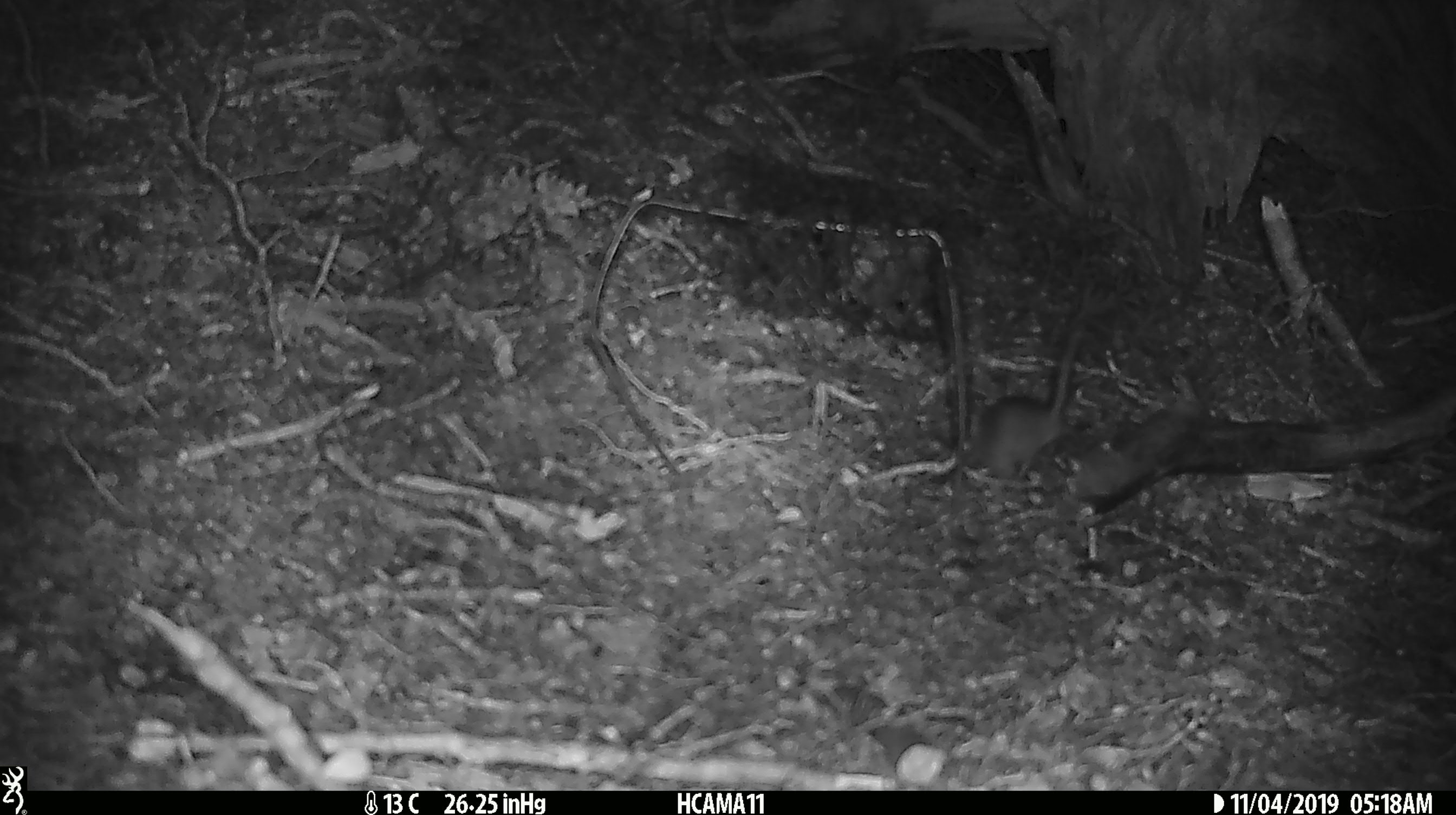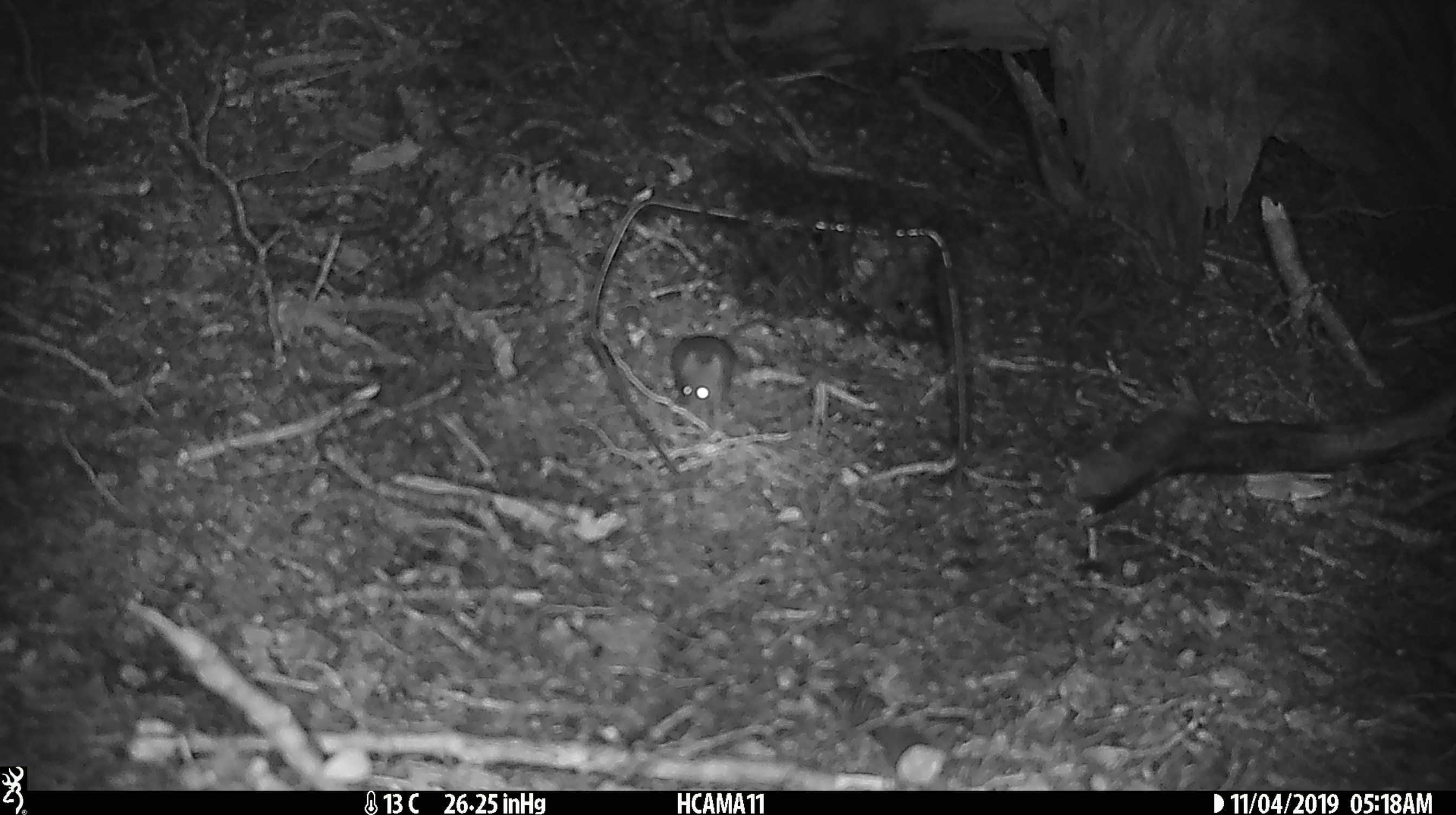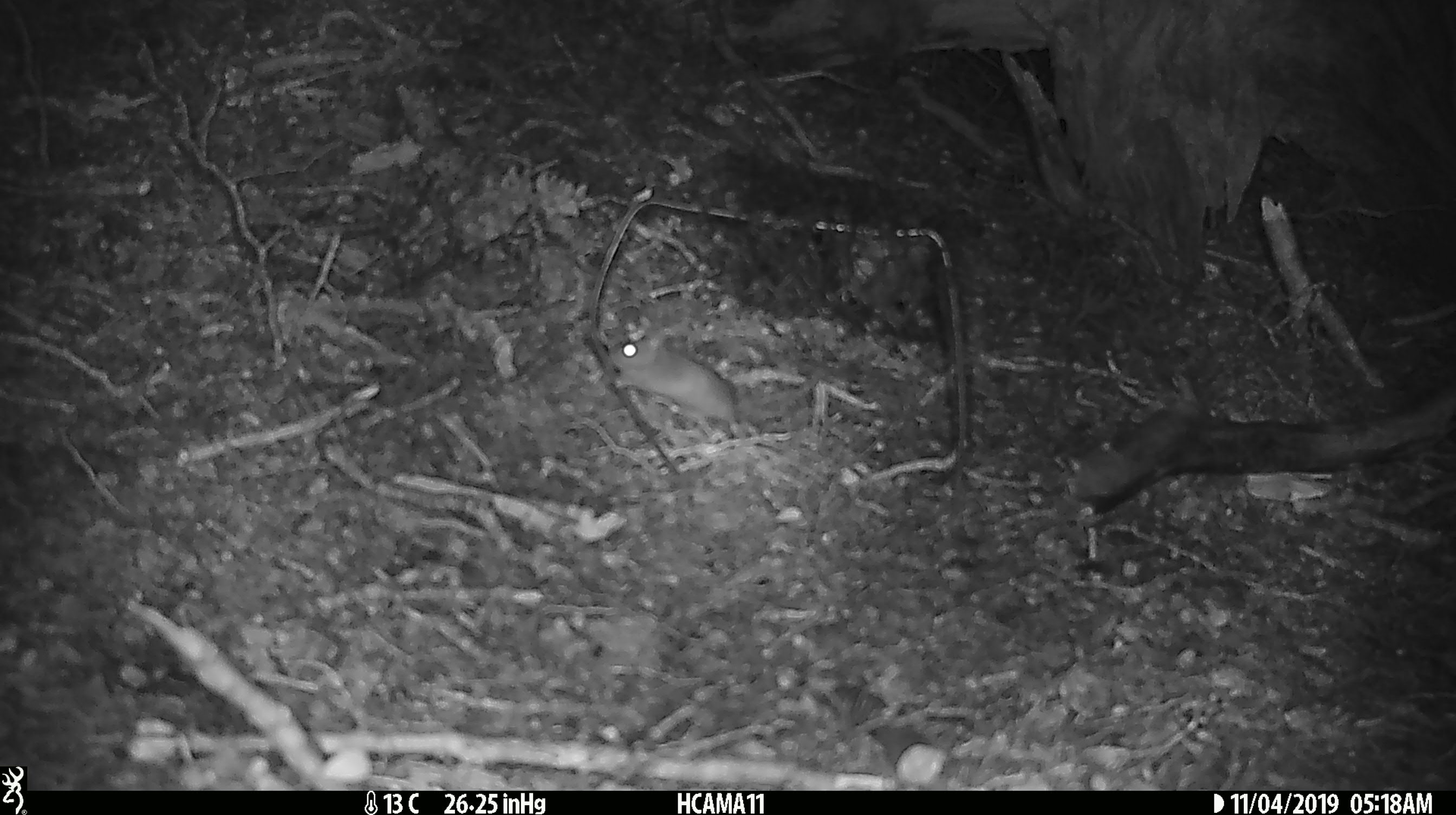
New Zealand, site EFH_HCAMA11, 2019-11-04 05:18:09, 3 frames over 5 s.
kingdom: Animalia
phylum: Chordata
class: Mammalia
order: Rodentia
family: Muridae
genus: Mus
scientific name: Mus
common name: mouse